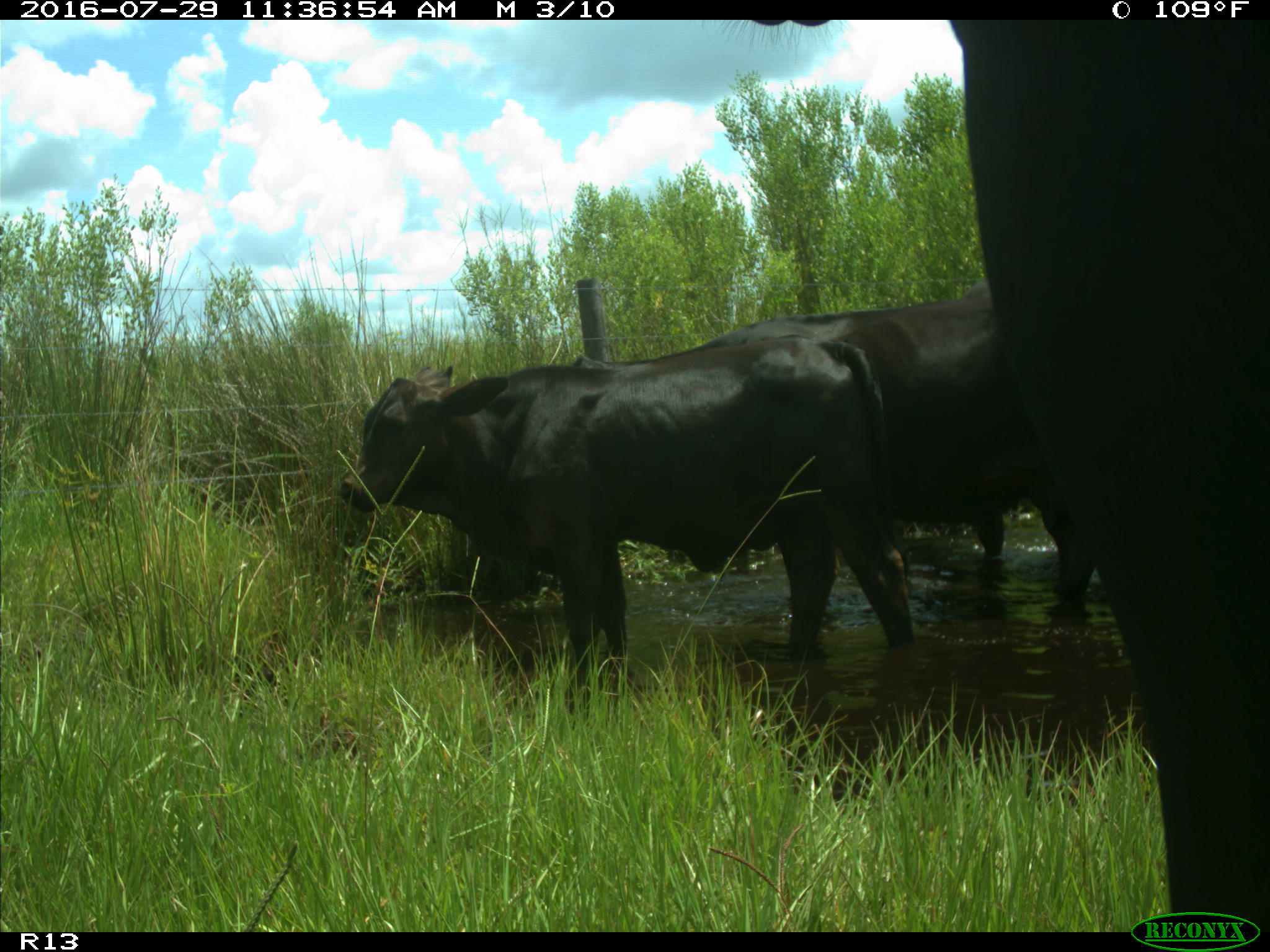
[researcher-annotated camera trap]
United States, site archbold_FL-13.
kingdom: Animalia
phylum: Chordata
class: Mammalia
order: Artiodactyla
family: Bovidae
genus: Bos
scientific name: Bos taurus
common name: domestic cow